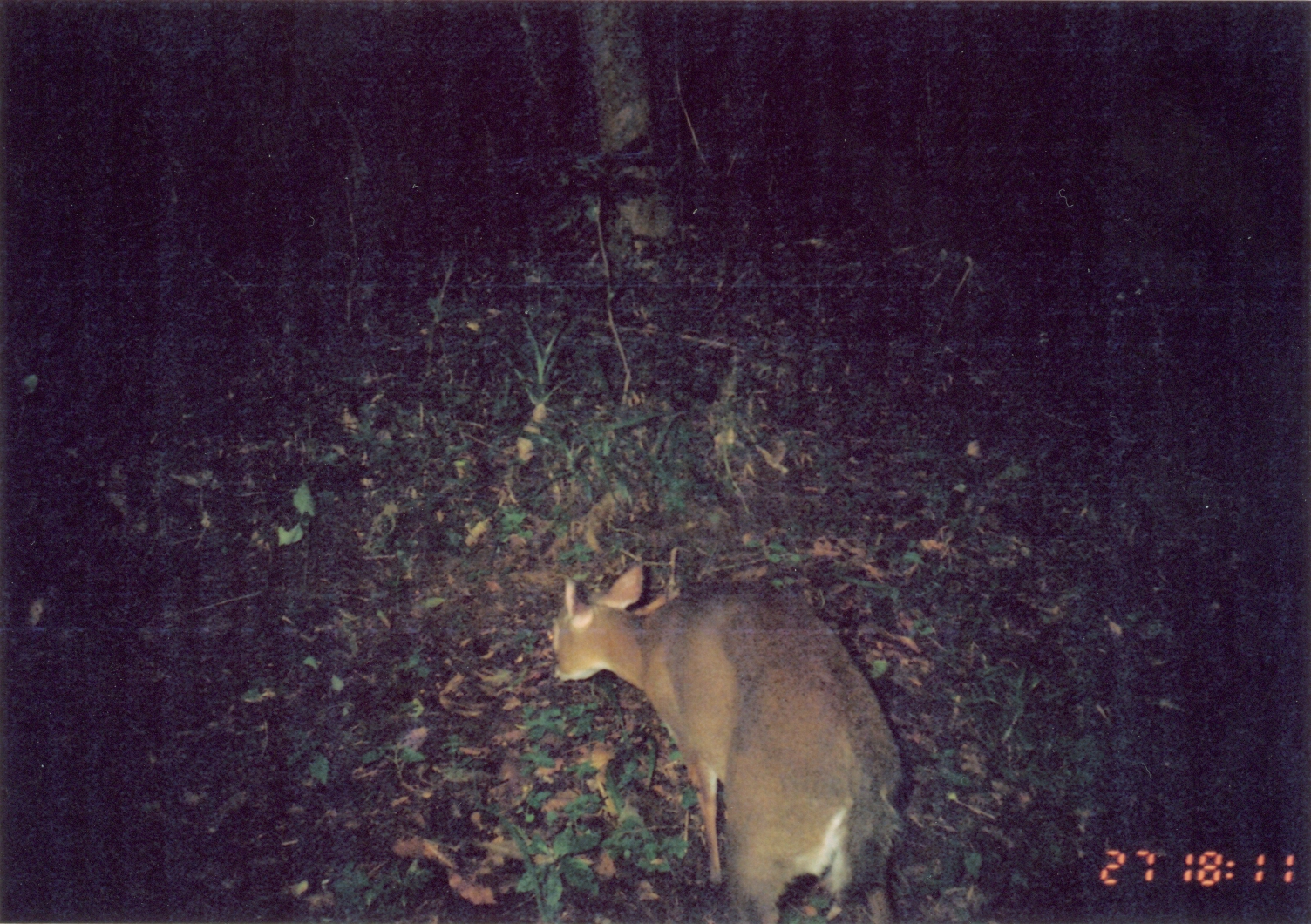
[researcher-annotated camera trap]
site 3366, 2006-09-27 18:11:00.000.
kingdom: Animalia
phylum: Chordata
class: Mammalia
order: Artiodactyla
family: Bovidae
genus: Nesotragus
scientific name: Nesotragus moschatus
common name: suni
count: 1